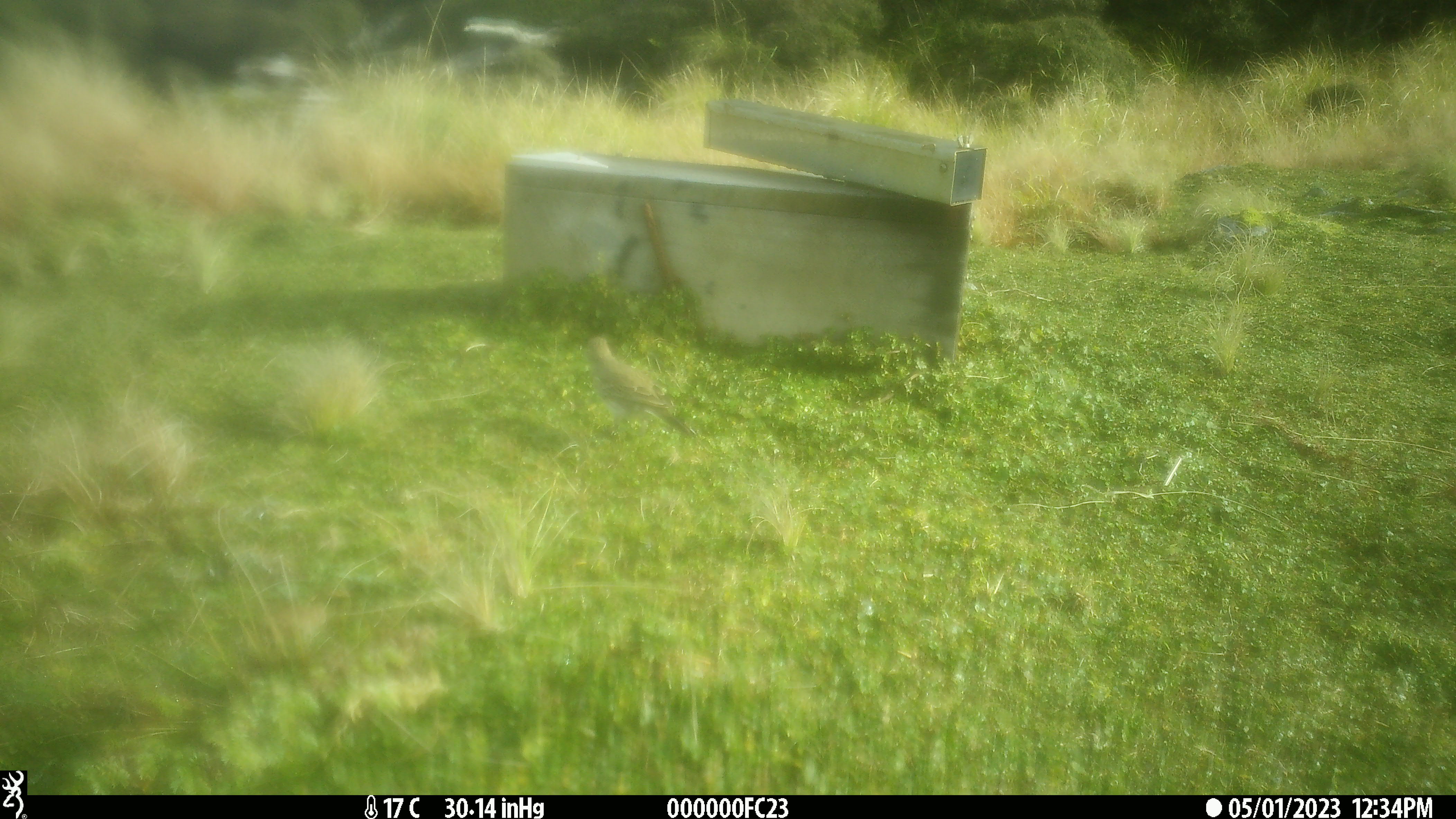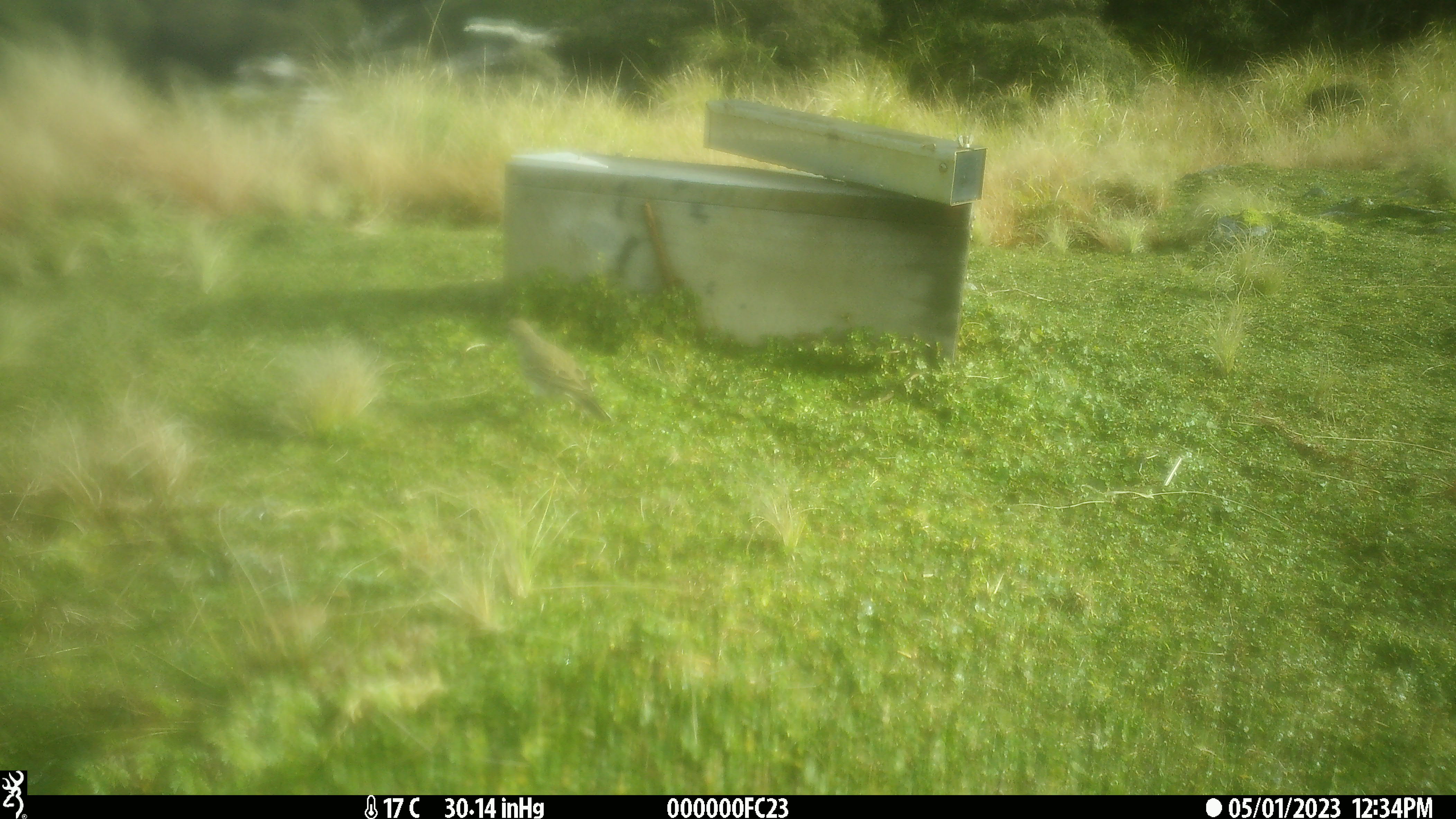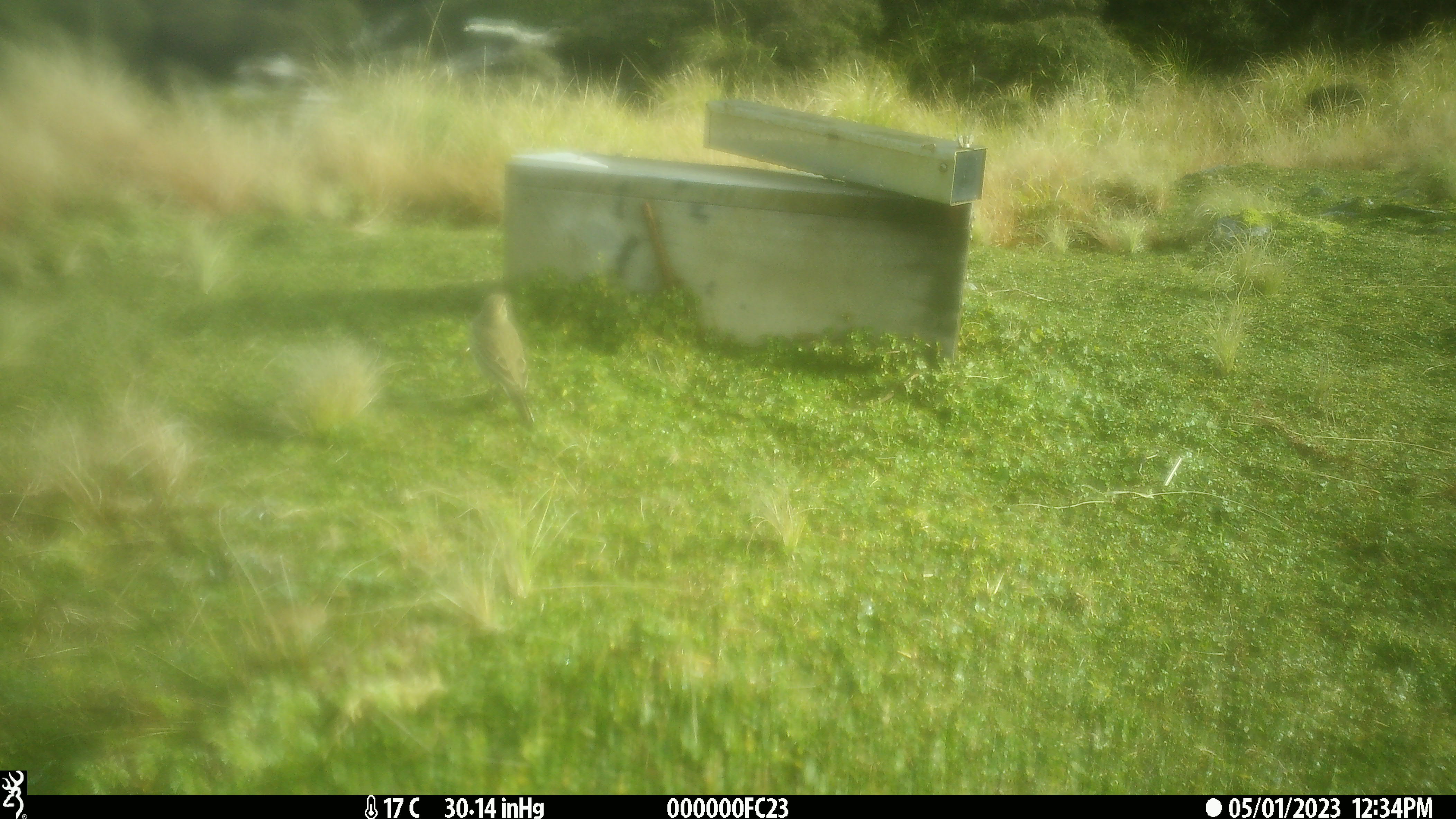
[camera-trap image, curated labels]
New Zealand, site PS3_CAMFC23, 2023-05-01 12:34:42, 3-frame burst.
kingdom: Animalia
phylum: Chordata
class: Aves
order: Passeriformes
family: Motacillidae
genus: Anthus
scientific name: Anthus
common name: pipit